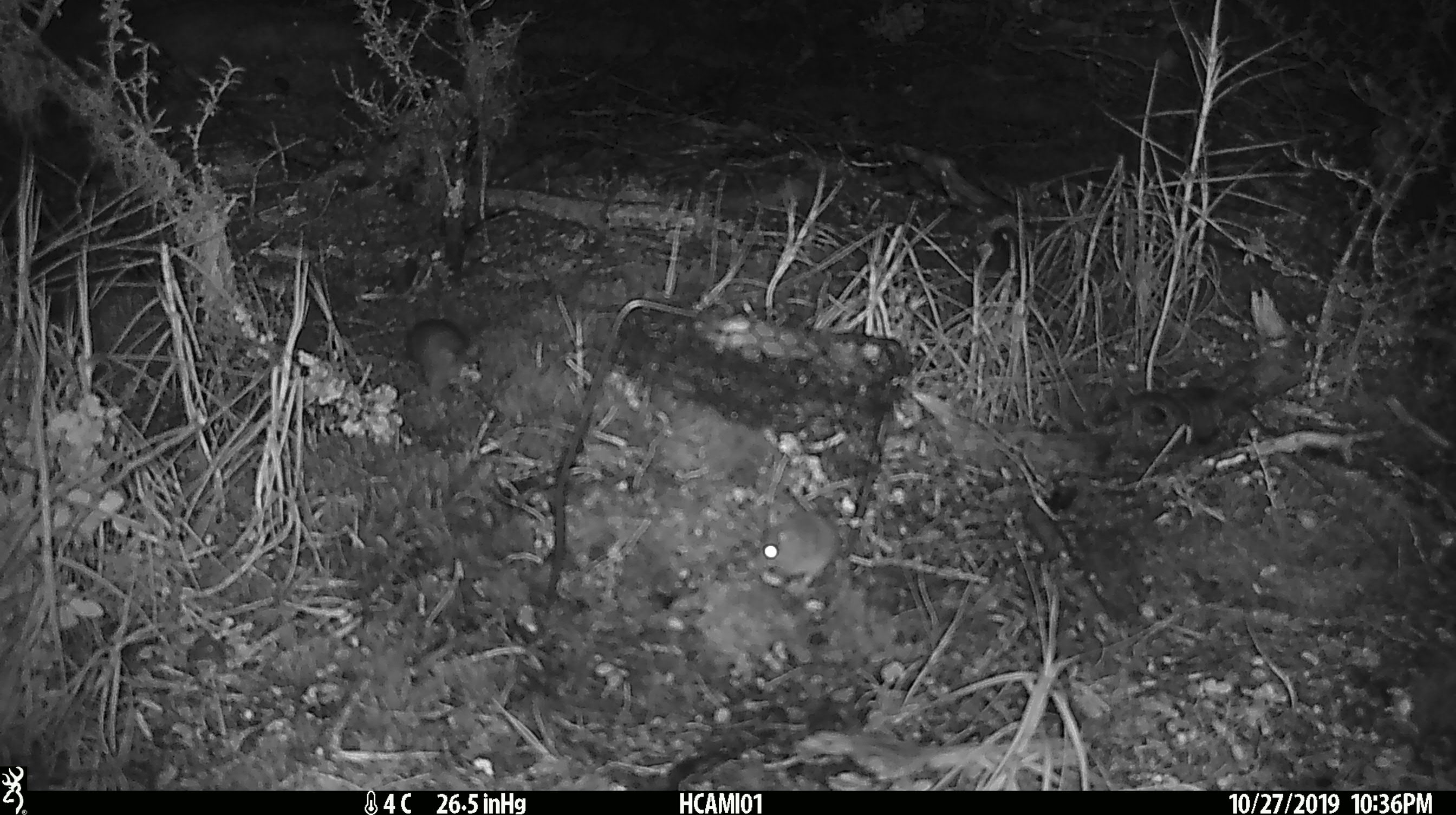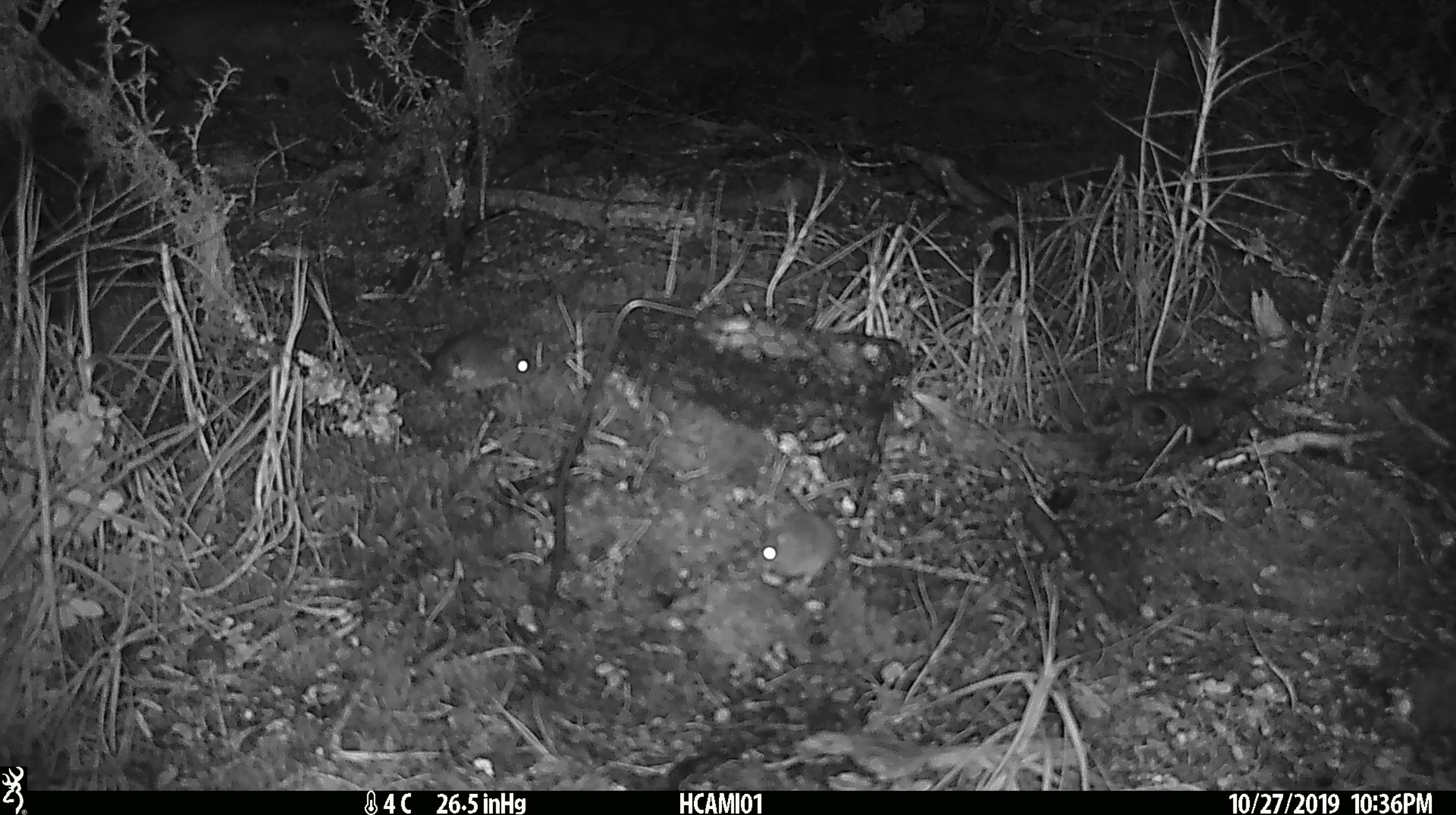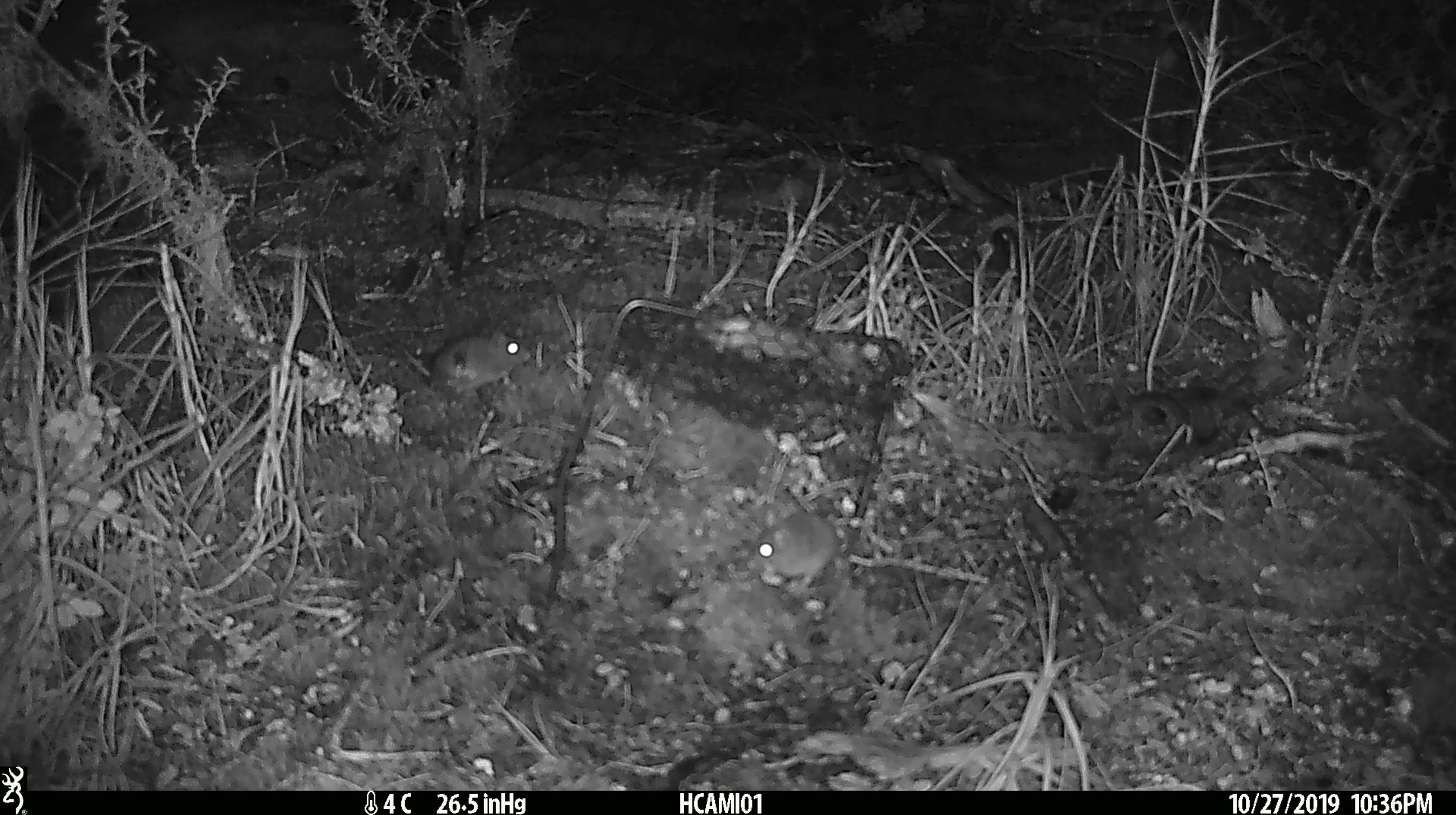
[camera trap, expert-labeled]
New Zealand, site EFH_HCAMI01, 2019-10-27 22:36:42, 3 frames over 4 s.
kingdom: Animalia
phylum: Chordata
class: Mammalia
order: Rodentia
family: Muridae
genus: Mus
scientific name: Mus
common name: mouse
Mouse (Mus).